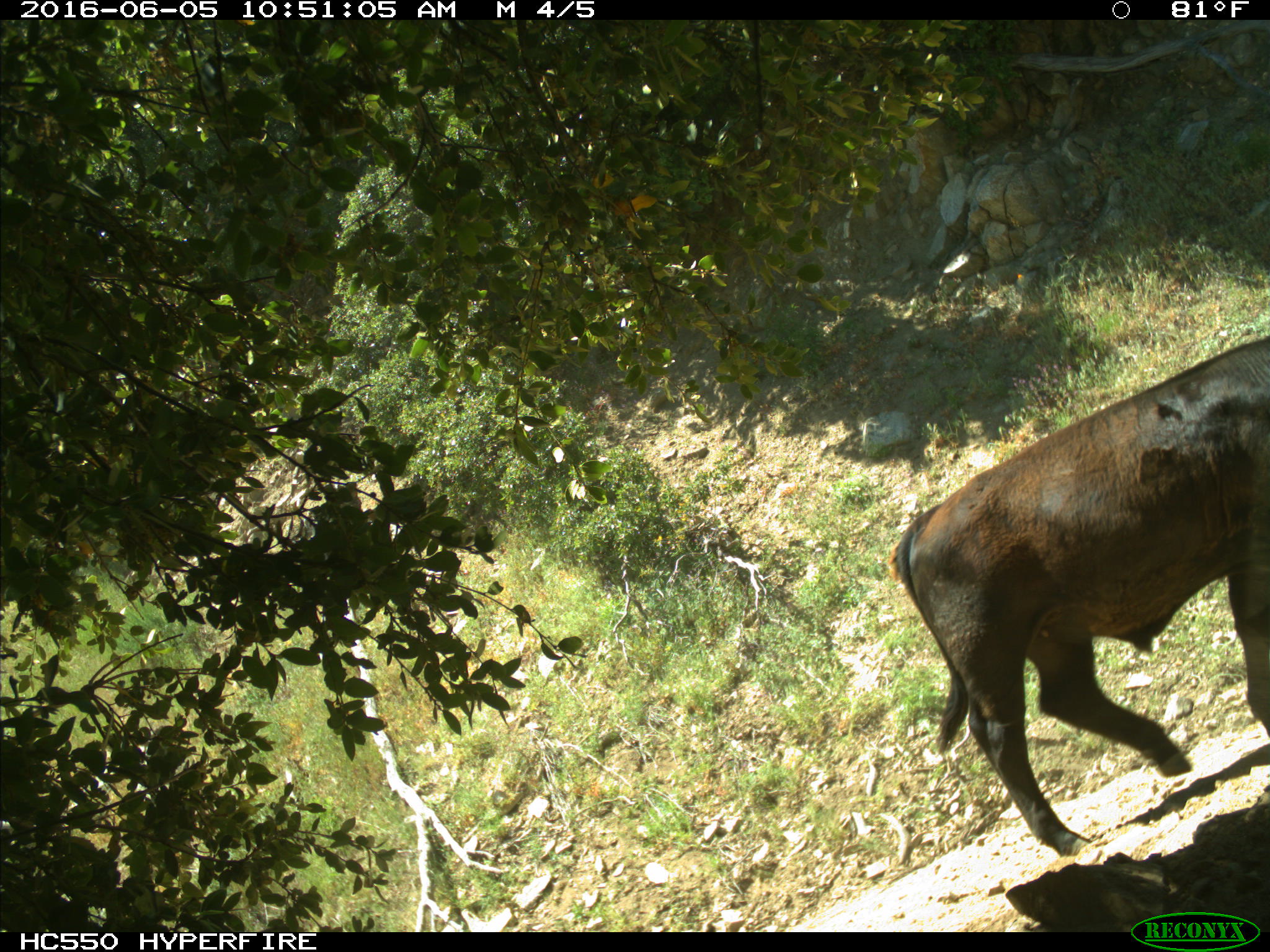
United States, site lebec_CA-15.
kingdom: Animalia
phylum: Chordata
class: Mammalia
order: Artiodactyla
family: Bovidae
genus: Bos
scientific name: Bos taurus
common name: domestic cow